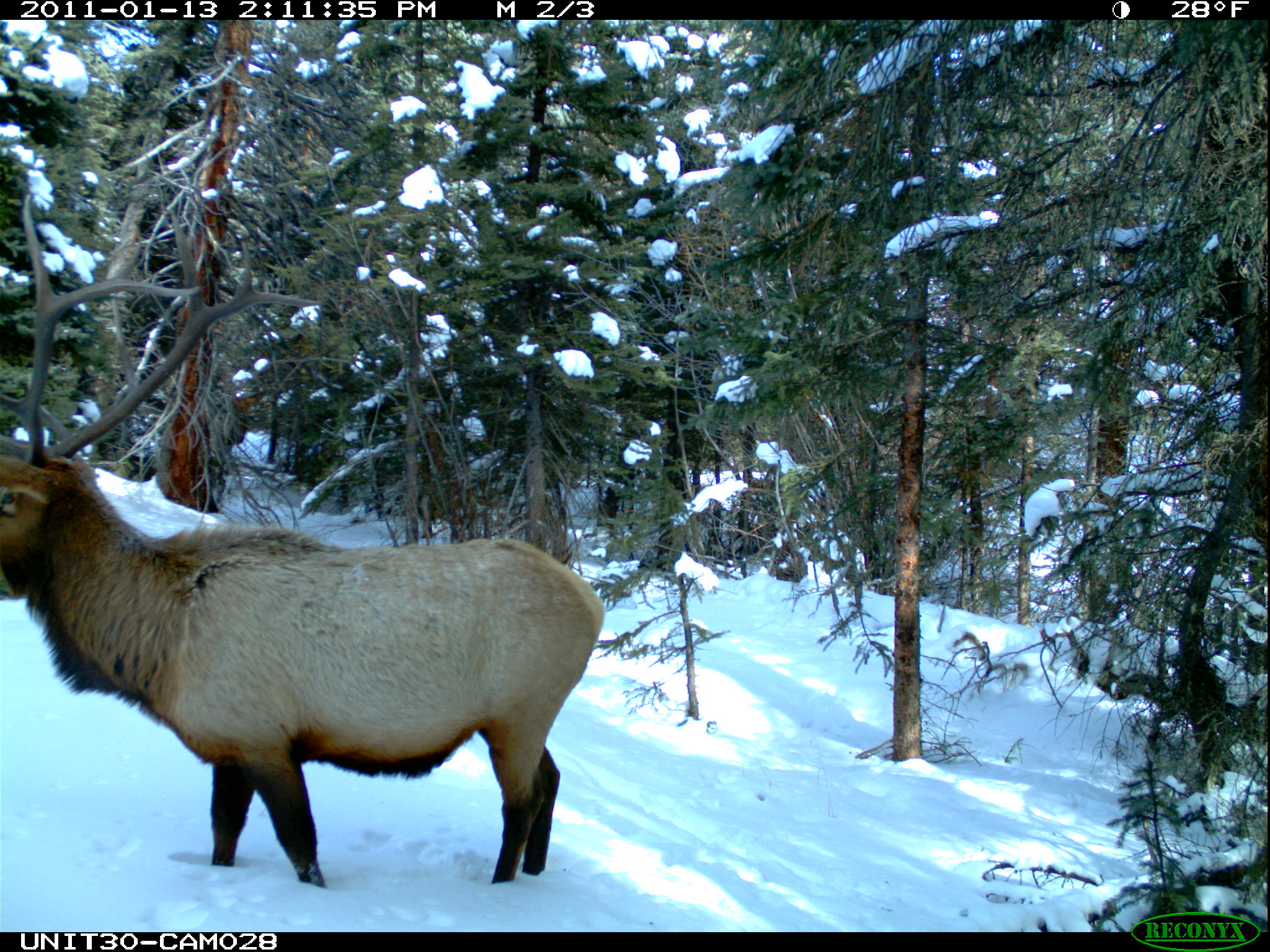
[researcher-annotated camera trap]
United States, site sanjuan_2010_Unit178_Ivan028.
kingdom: Animalia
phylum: Chordata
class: Mammalia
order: Artiodactyla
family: Cervidae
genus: Cervus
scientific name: Cervus elaphus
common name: red deer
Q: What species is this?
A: Cervus elaphus (red deer).